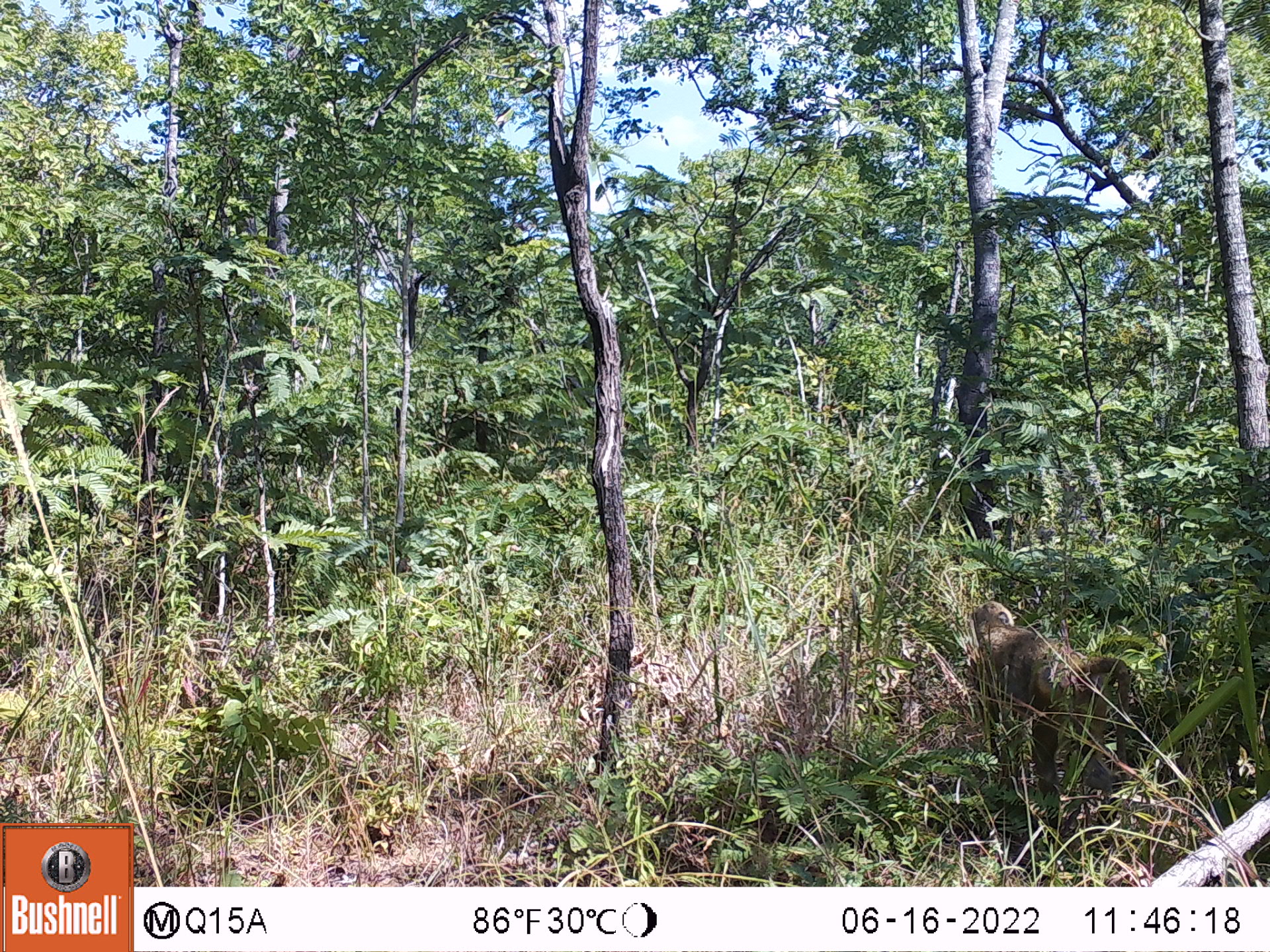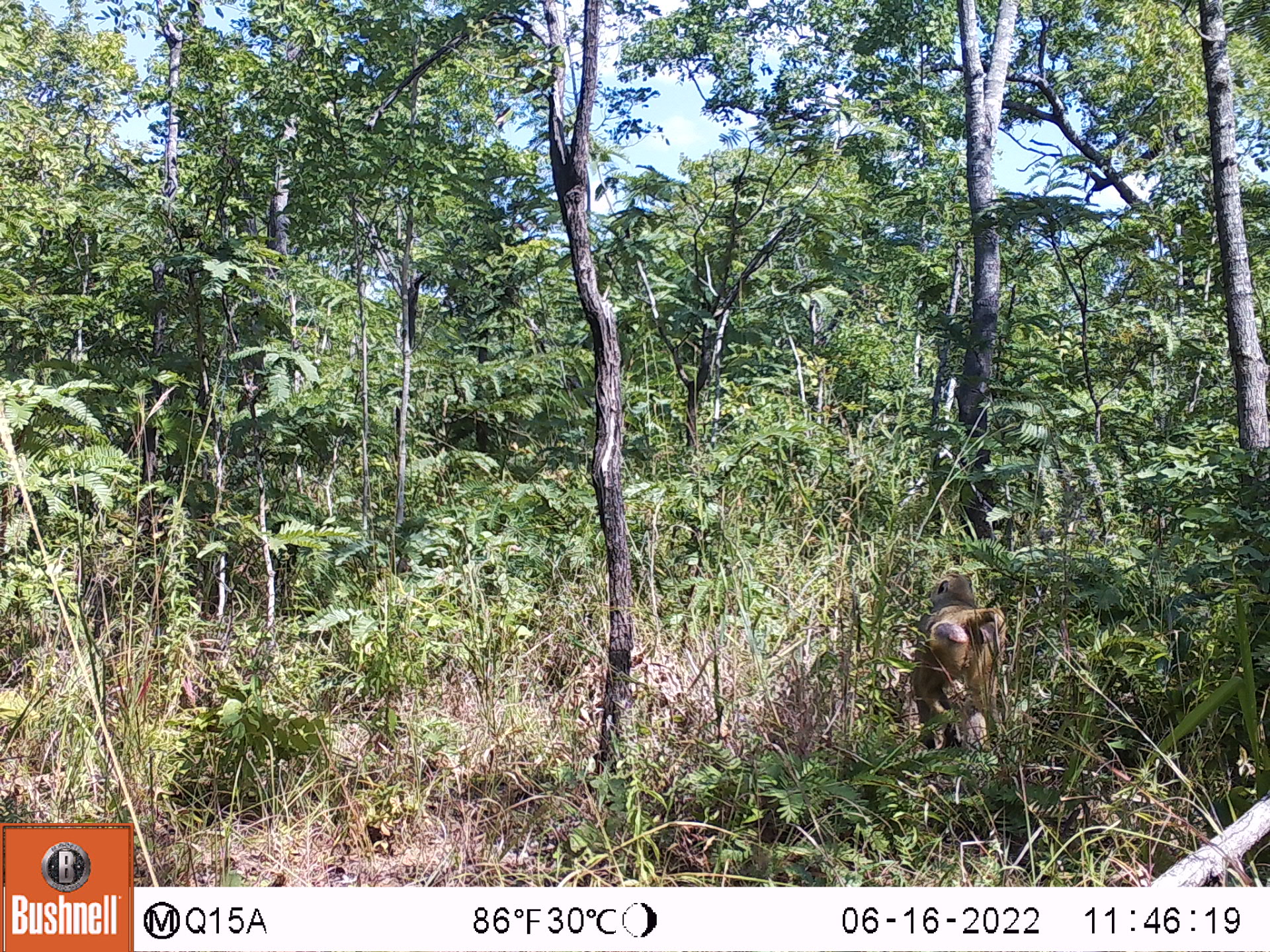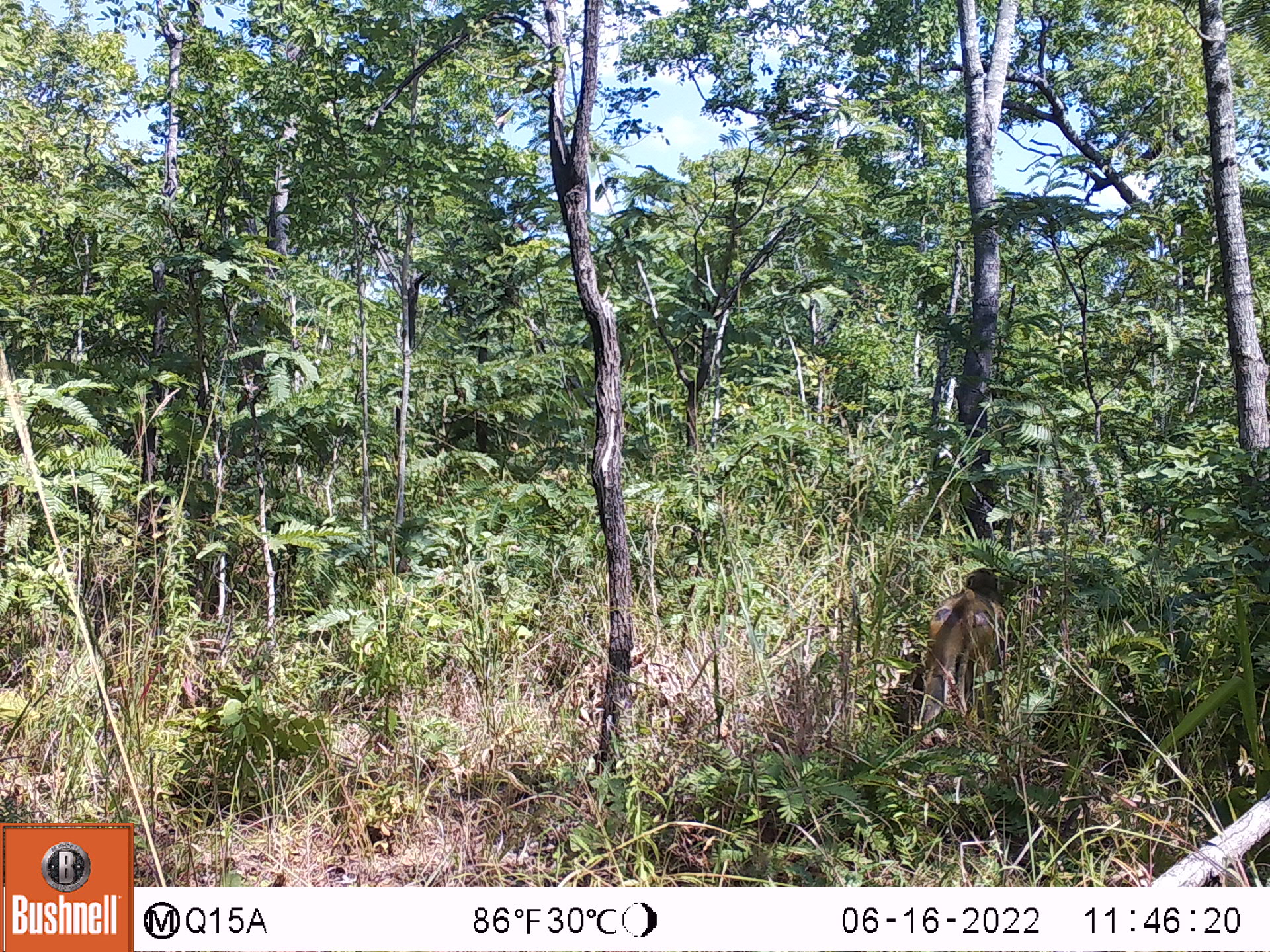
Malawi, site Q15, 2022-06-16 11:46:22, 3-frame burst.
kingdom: Animalia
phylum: Chordata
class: Mammalia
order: Primates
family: Cercopithecidae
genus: Papio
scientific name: Papio cynocephalus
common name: yellow baboon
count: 1